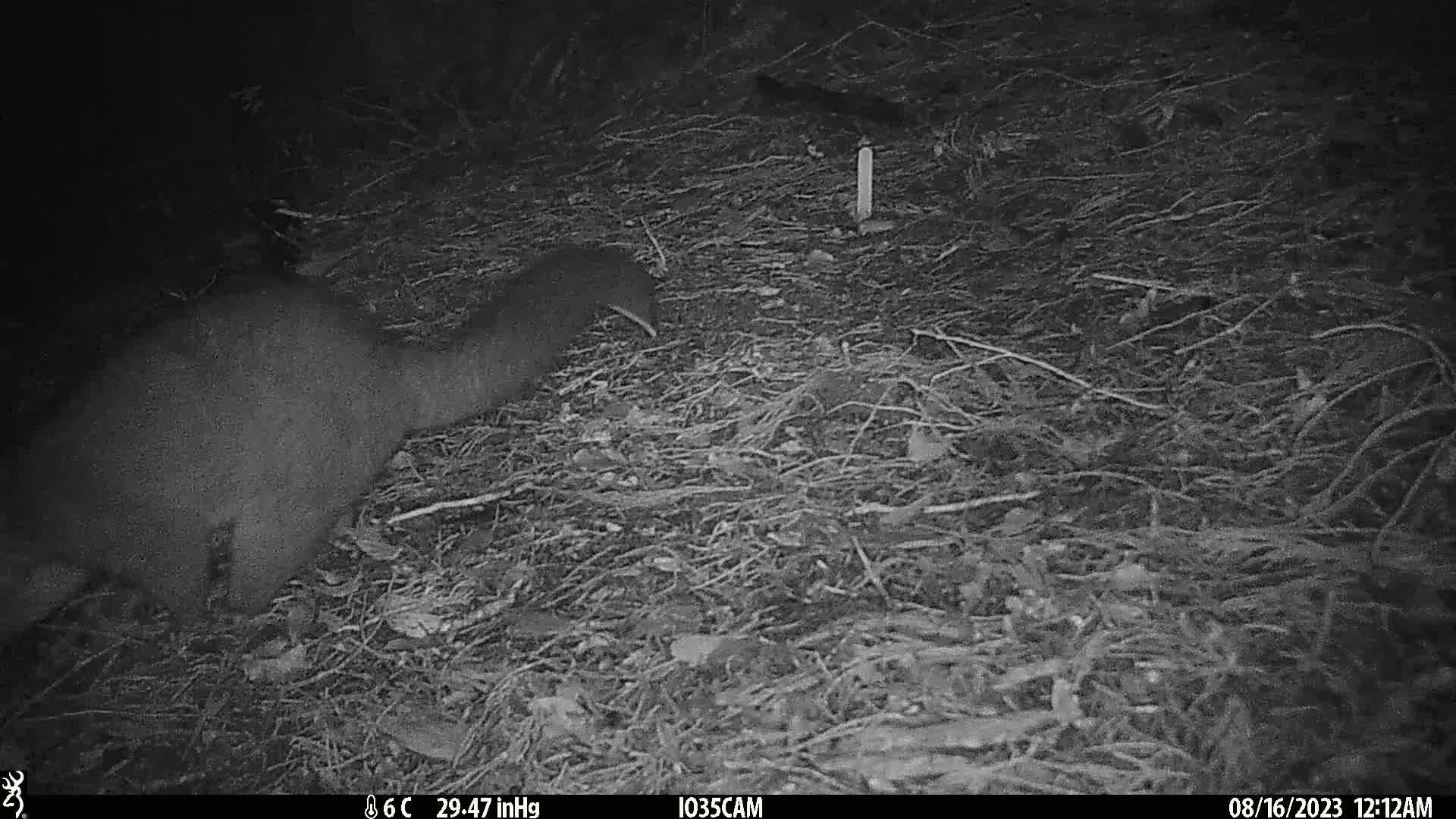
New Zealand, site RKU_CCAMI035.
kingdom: Animalia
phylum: Chordata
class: Mammalia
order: Diprotodontia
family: Phalangeridae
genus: Trichosurus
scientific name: Trichosurus vulpecula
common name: common brushtail possum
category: possum